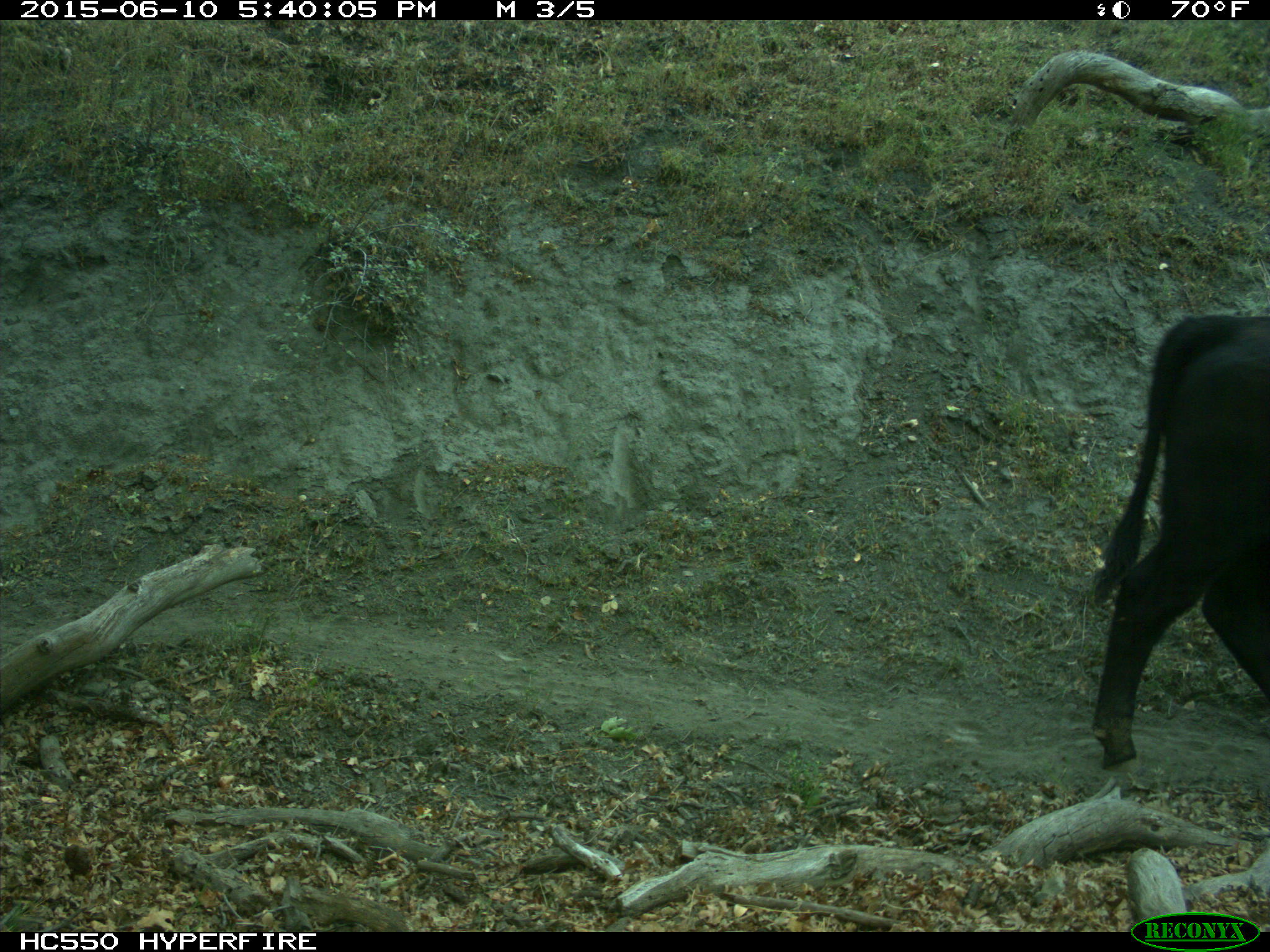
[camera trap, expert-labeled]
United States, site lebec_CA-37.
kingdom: Animalia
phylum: Chordata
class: Mammalia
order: Artiodactyla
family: Bovidae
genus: Bos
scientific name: Bos taurus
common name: domestic cow